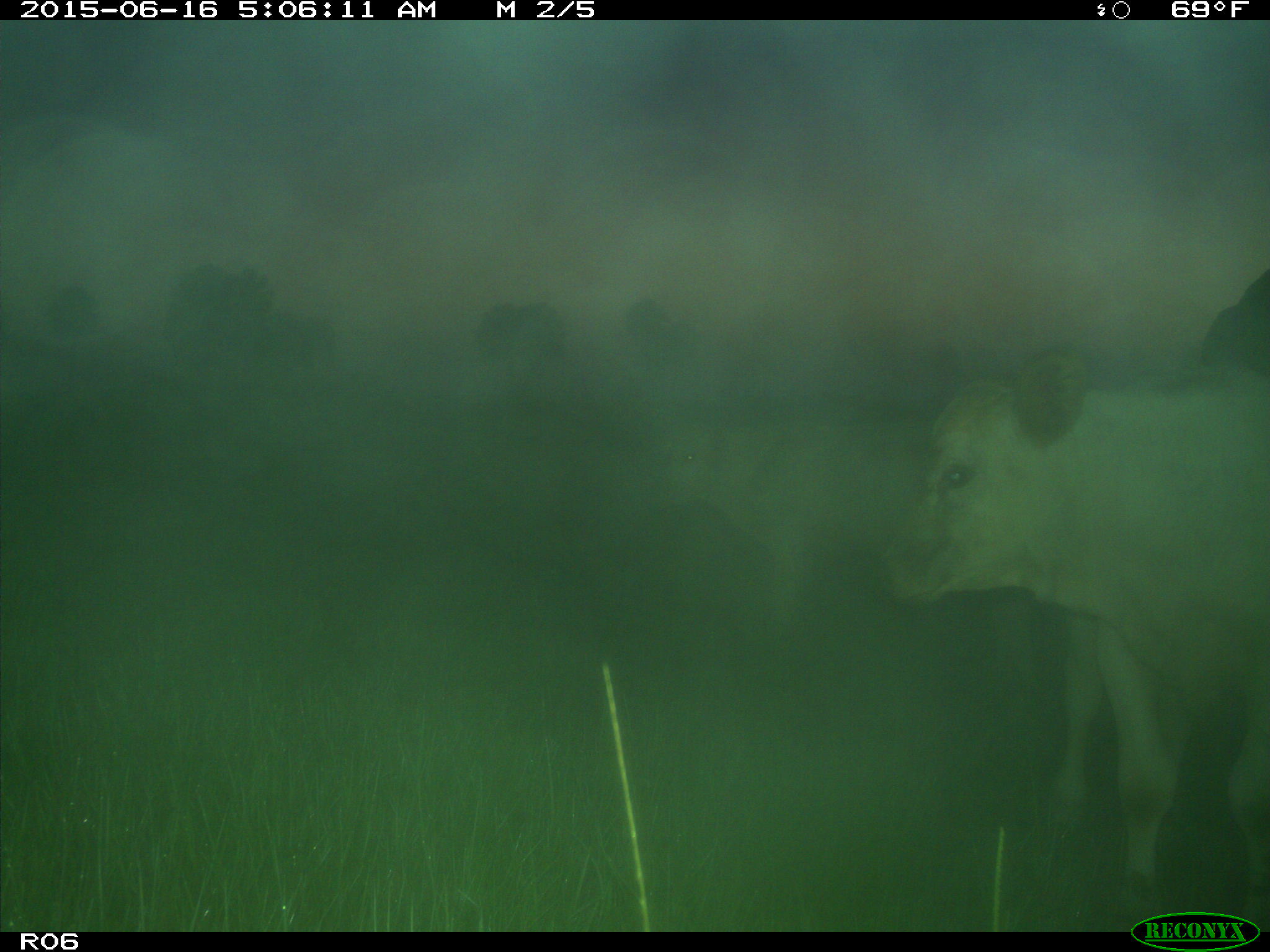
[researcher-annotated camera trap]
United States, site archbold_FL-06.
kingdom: Animalia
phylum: Chordata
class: Mammalia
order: Artiodactyla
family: Bovidae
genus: Bos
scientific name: Bos taurus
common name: domestic cow